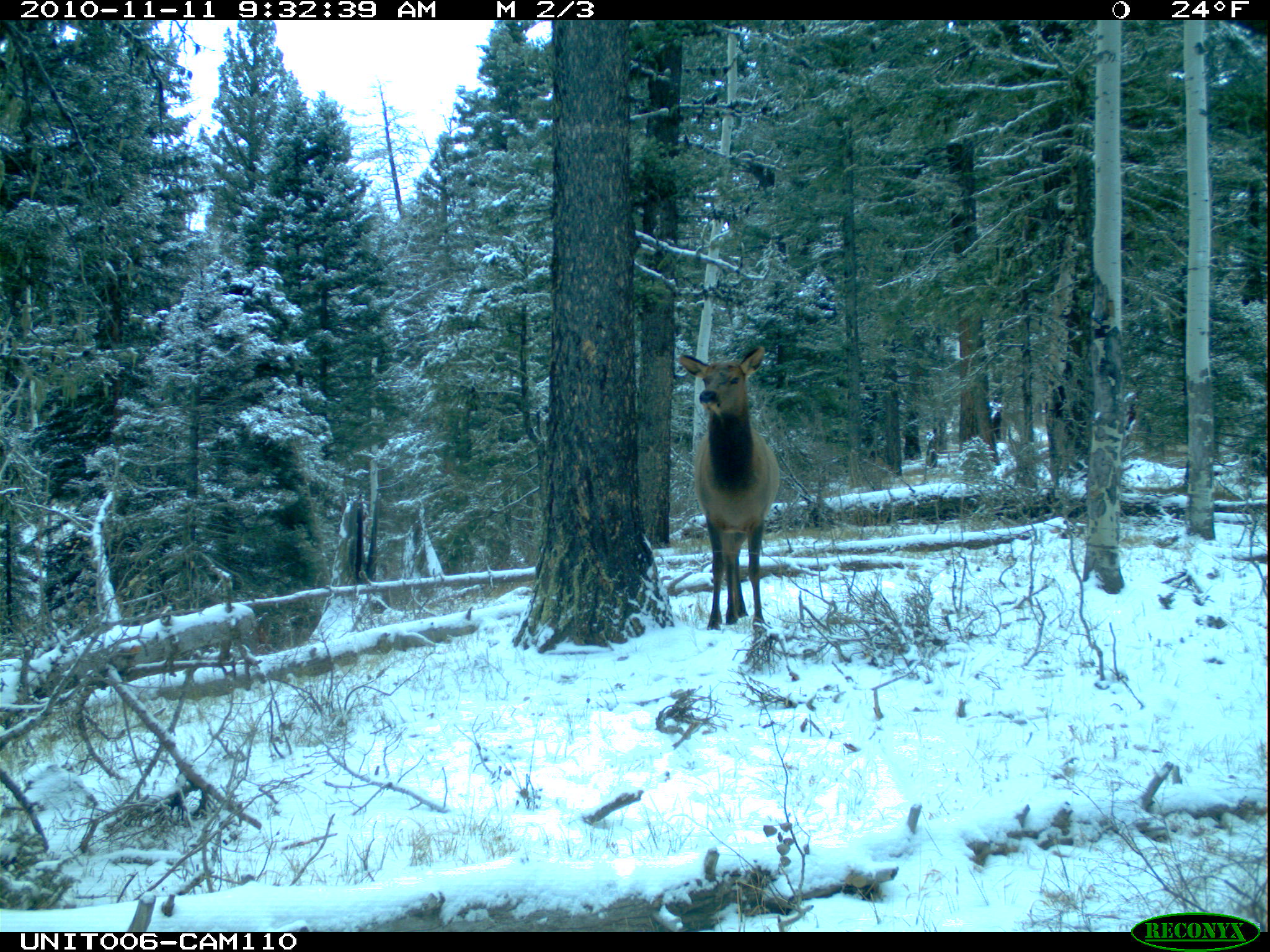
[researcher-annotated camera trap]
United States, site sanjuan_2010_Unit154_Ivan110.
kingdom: Animalia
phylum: Chordata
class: Mammalia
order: Artiodactyla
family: Cervidae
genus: Cervus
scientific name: Cervus elaphus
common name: red deer